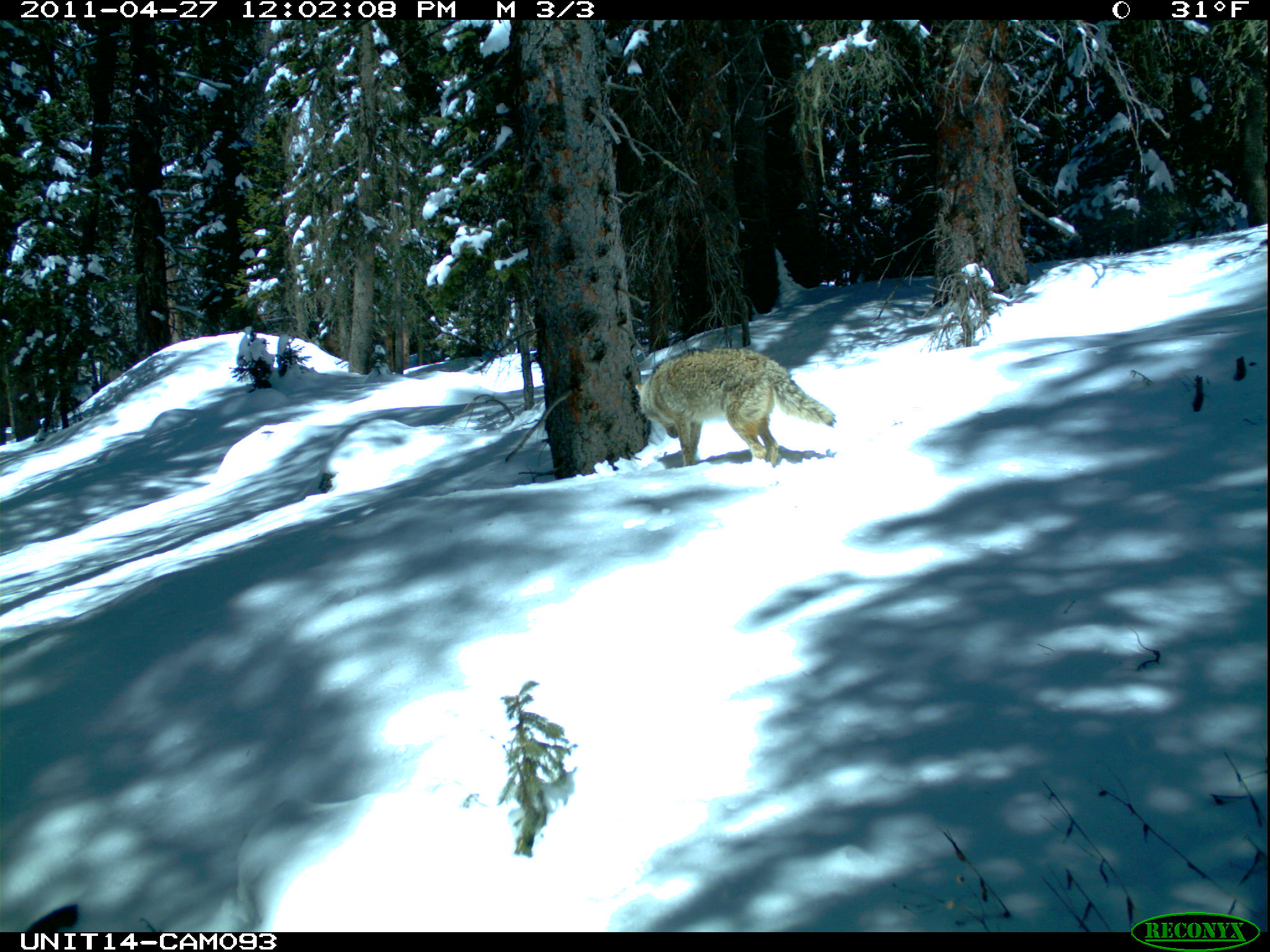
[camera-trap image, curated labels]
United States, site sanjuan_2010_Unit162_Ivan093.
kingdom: Animalia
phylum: Chordata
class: Mammalia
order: Carnivora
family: Canidae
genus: Canis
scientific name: Canis latrans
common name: coyote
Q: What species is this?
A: Canis latrans (coyote).